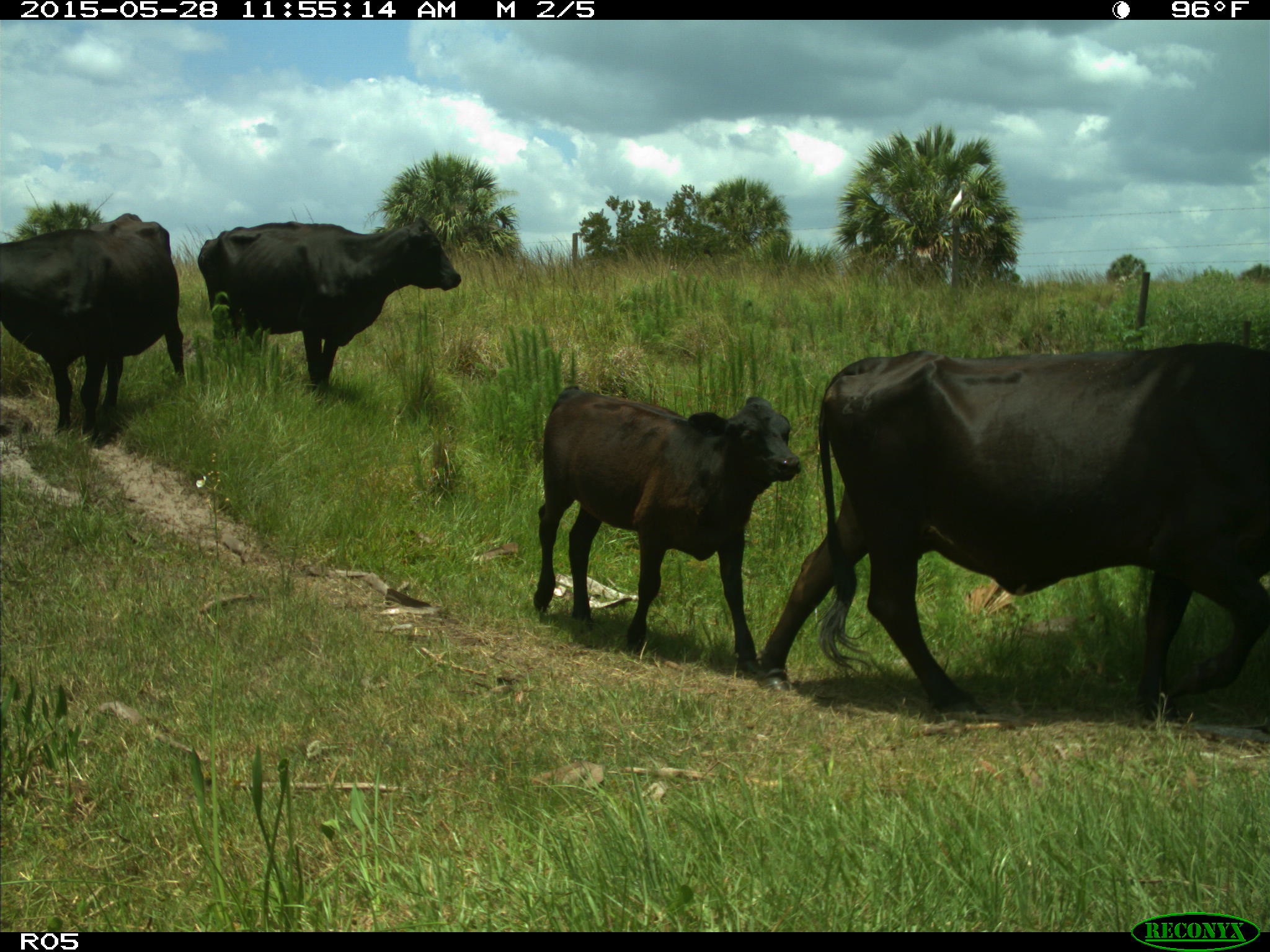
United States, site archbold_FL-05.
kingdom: Animalia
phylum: Chordata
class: Mammalia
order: Artiodactyla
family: Bovidae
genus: Bos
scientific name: Bos taurus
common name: domestic cow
Bos taurus (domestic cow).